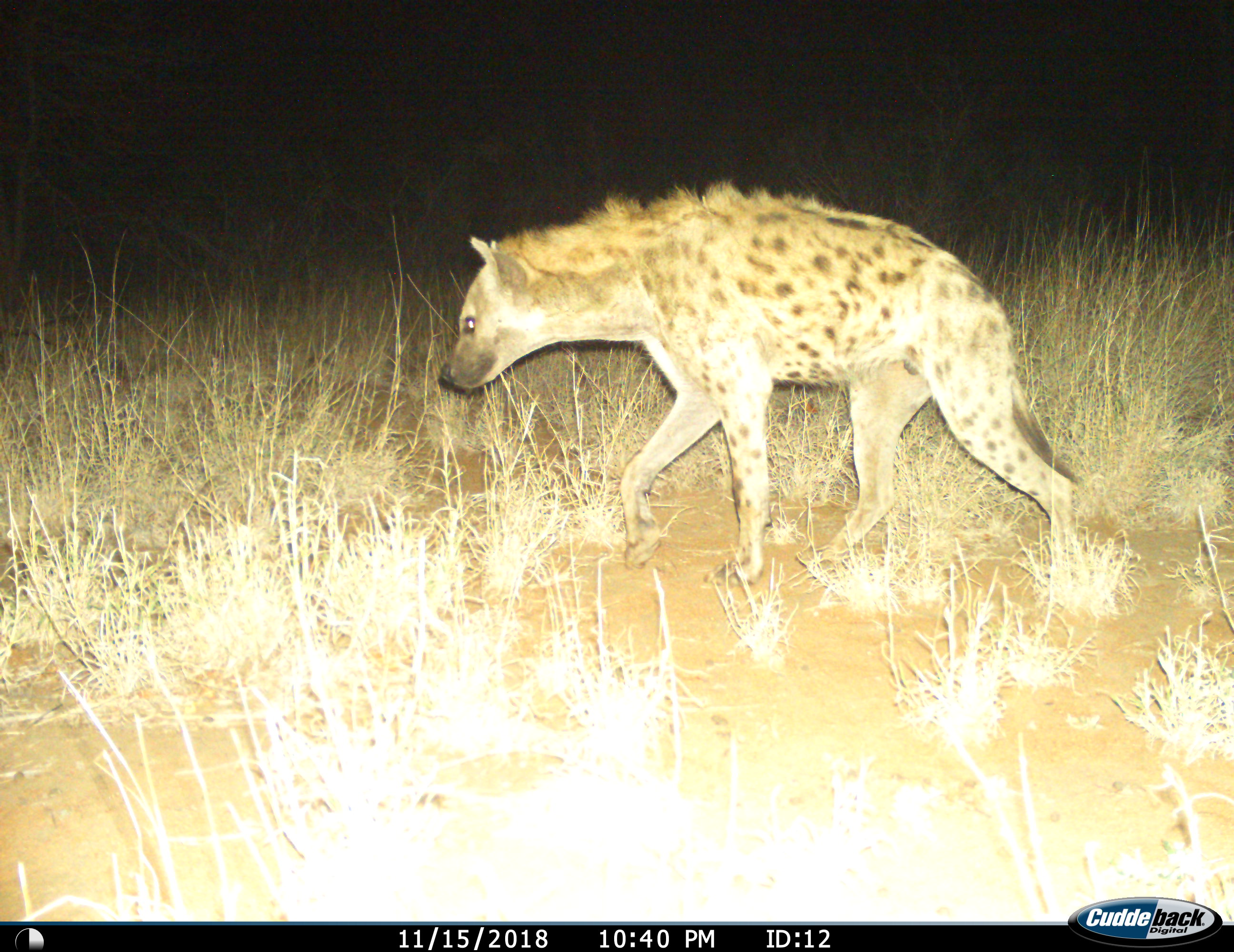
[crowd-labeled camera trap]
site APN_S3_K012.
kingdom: Animalia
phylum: Chordata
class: Mammalia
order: Carnivora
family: Hyaenidae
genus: Crocuta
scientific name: Crocuta crocuta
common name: spotted hyena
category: hyenaspotted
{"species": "hyenaspotted (spotted hyena) (Crocuta crocuta)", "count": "1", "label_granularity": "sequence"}